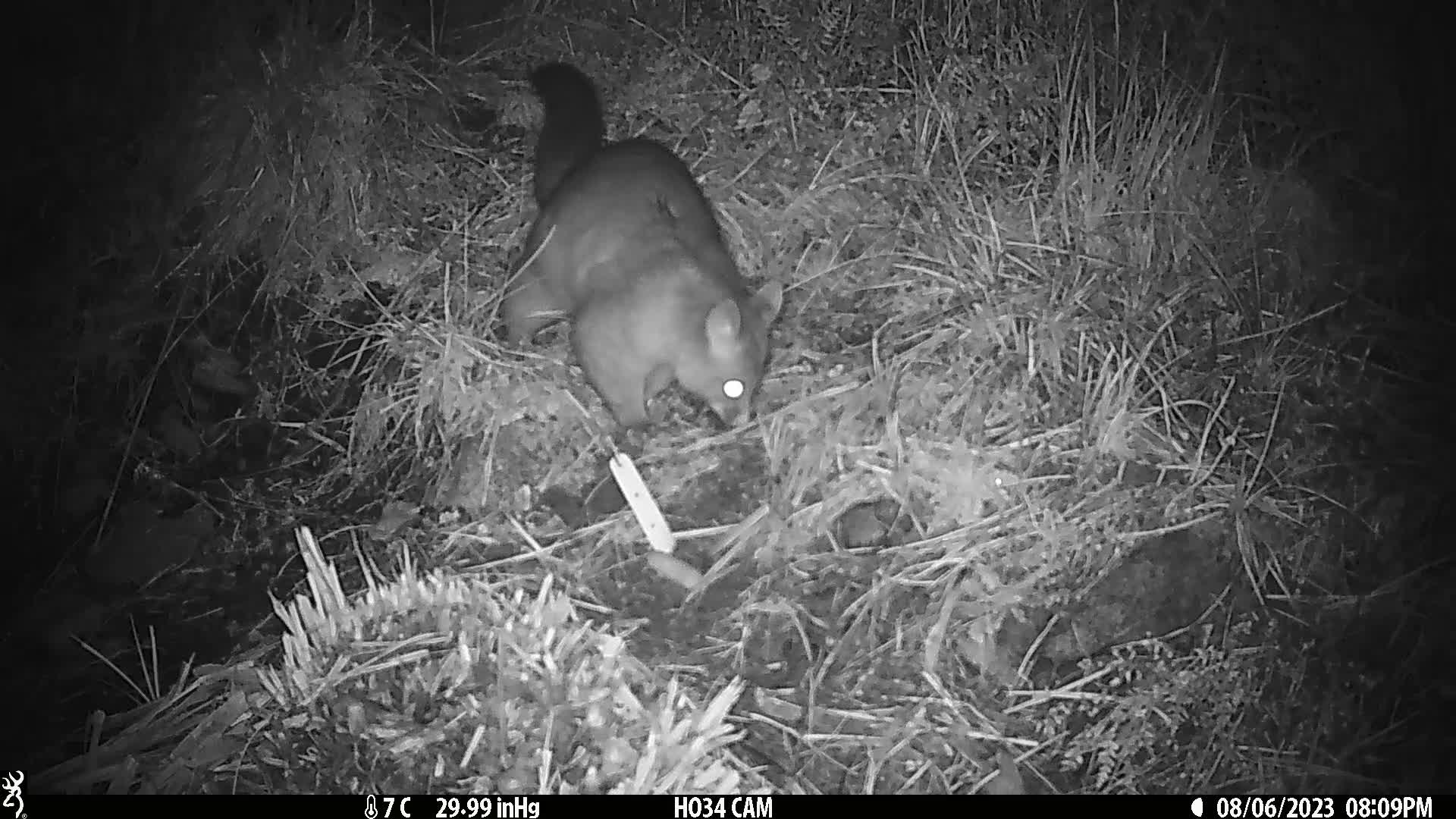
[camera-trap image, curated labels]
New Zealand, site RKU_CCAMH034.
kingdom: Animalia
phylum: Chordata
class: Mammalia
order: Diprotodontia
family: Phalangeridae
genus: Trichosurus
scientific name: Trichosurus vulpecula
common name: common brushtail possum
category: possum